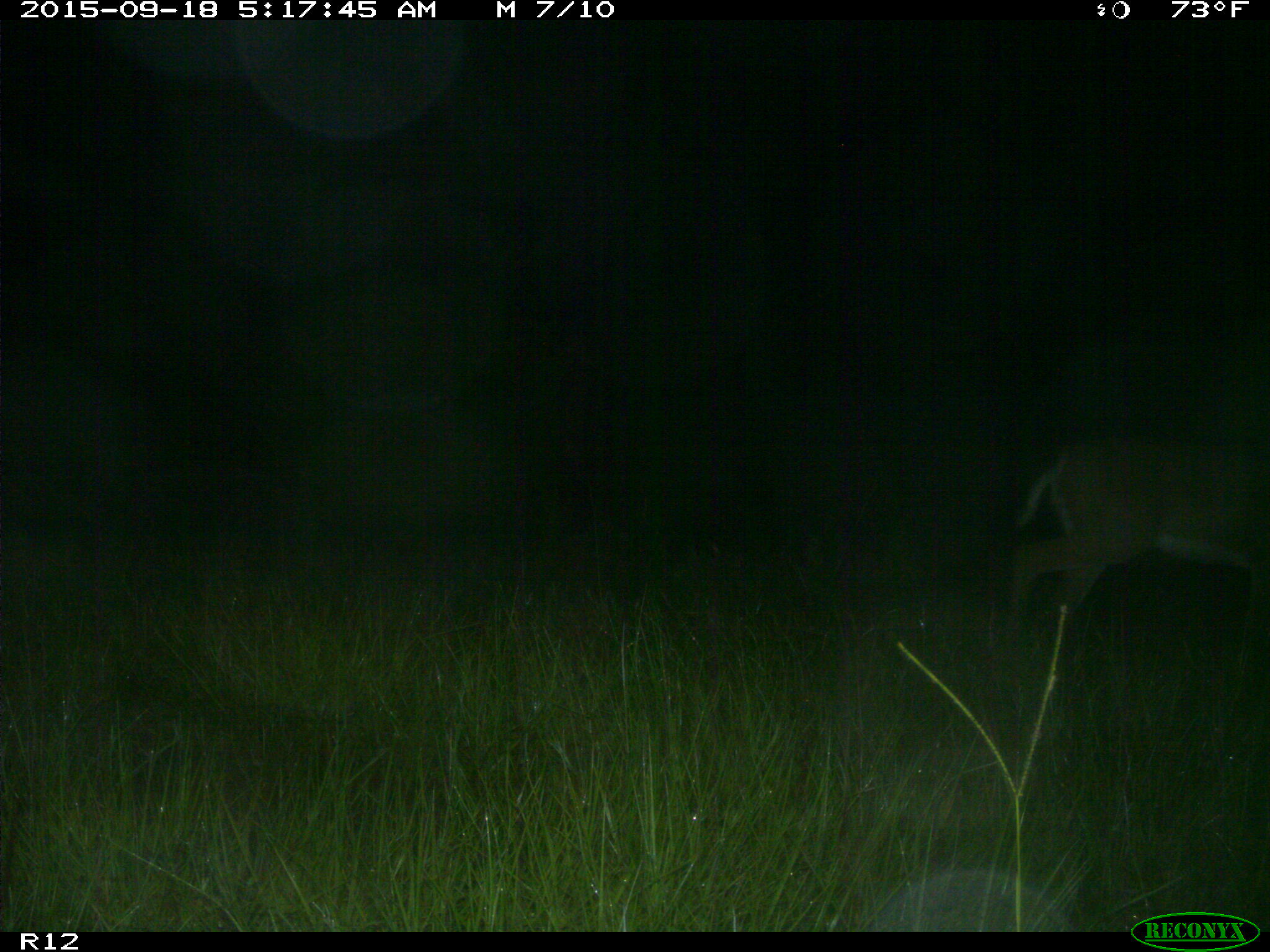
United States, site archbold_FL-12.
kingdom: Animalia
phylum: Chordata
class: Mammalia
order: Artiodactyla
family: Cervidae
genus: Odocoileus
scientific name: Odocoileus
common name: deer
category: unidentified deer